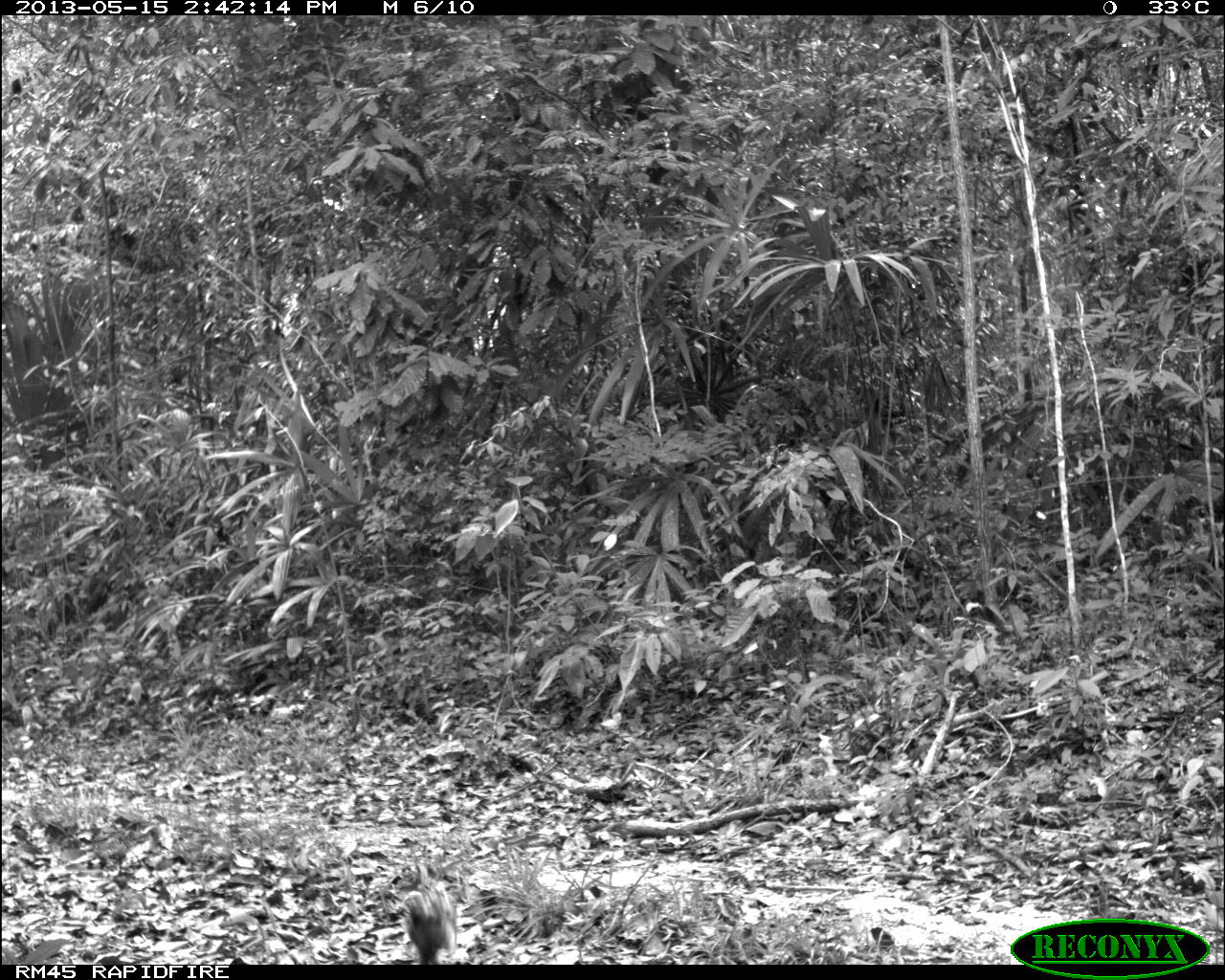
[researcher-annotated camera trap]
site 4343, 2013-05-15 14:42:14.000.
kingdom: Animalia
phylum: Chordata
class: Aves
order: Galliformes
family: Phasianidae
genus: Meleagris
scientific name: Meleagris ocellata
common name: ocellated turkey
Meleagris ocellata (ocellated turkey), count 1, sex female.